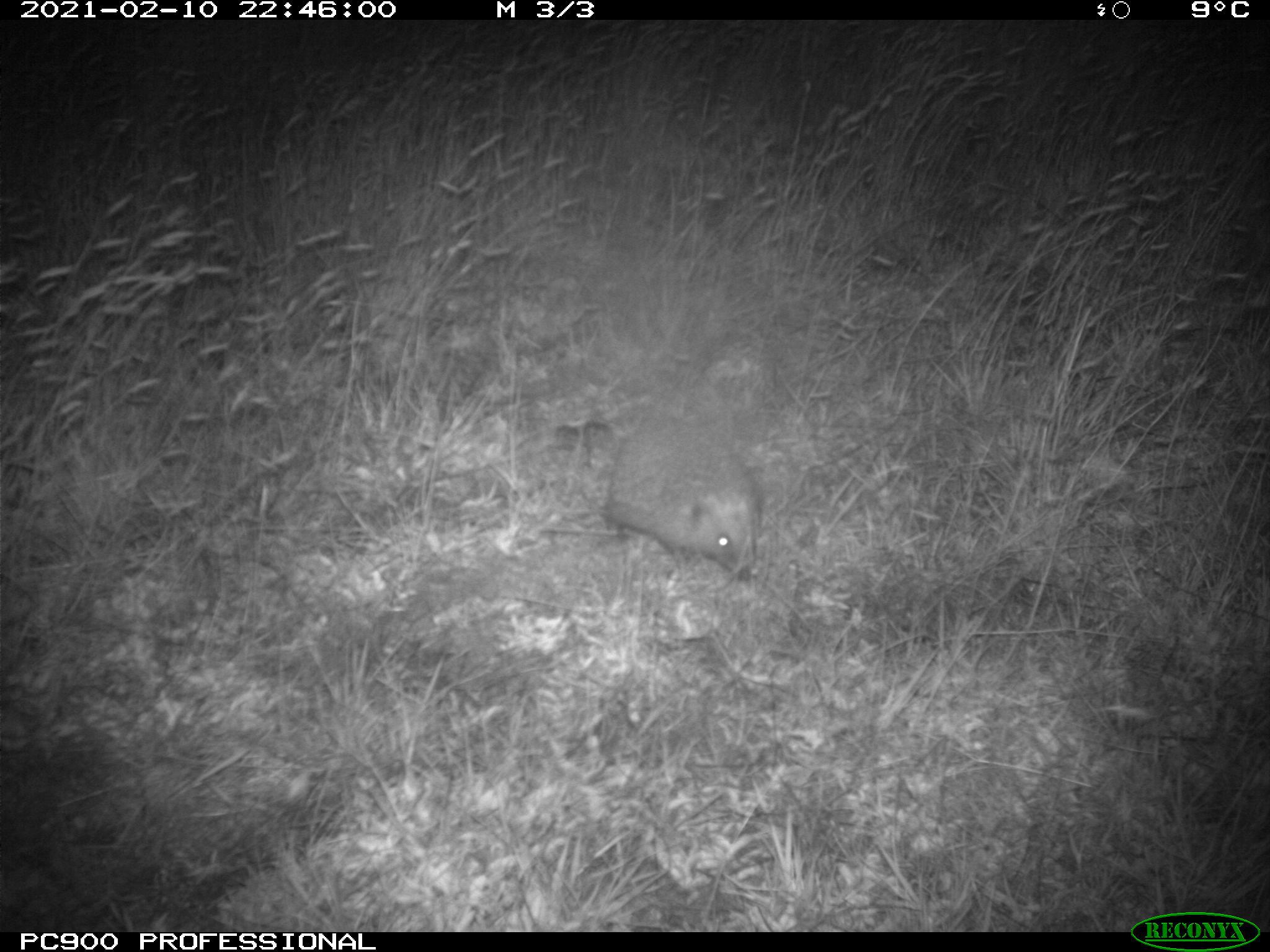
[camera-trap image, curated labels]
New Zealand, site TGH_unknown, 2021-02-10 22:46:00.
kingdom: Animalia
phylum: Chordata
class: Mammalia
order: Eulipotyphla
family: Erinaceidae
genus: Erinaceus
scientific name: Erinaceus europaeus europaeus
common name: european hedgehog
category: hedgehog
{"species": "hedgehog (european hedgehog) (Erinaceus europaeus europaeus)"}